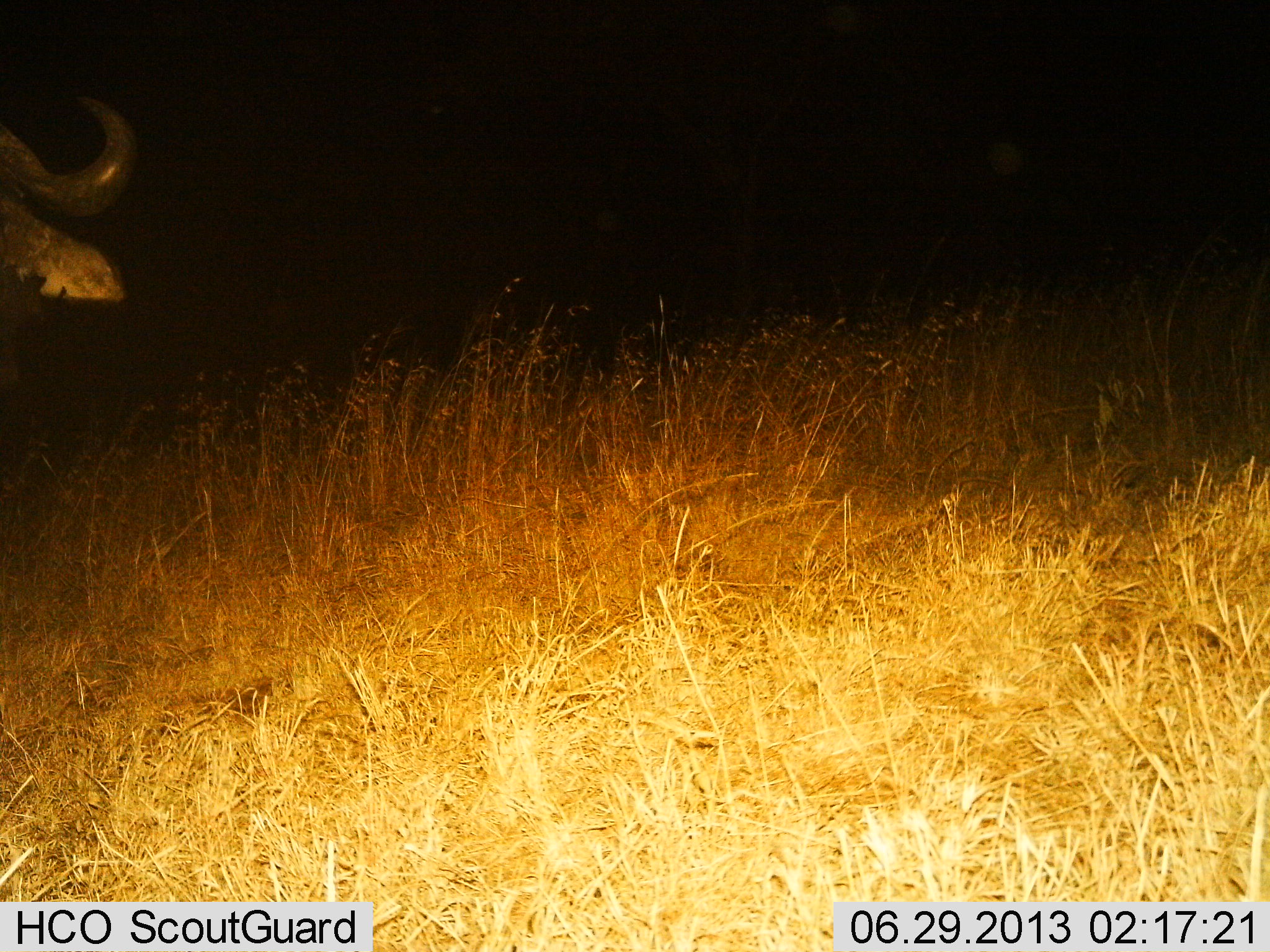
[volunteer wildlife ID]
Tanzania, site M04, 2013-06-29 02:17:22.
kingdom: Animalia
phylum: Chordata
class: Mammalia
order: Artiodactyla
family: Bovidae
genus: Syncerus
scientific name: Syncerus caffer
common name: cape buffalo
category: buffalo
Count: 1.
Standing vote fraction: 82%.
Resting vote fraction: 6%.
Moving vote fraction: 12%.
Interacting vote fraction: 0%.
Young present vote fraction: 0%.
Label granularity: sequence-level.